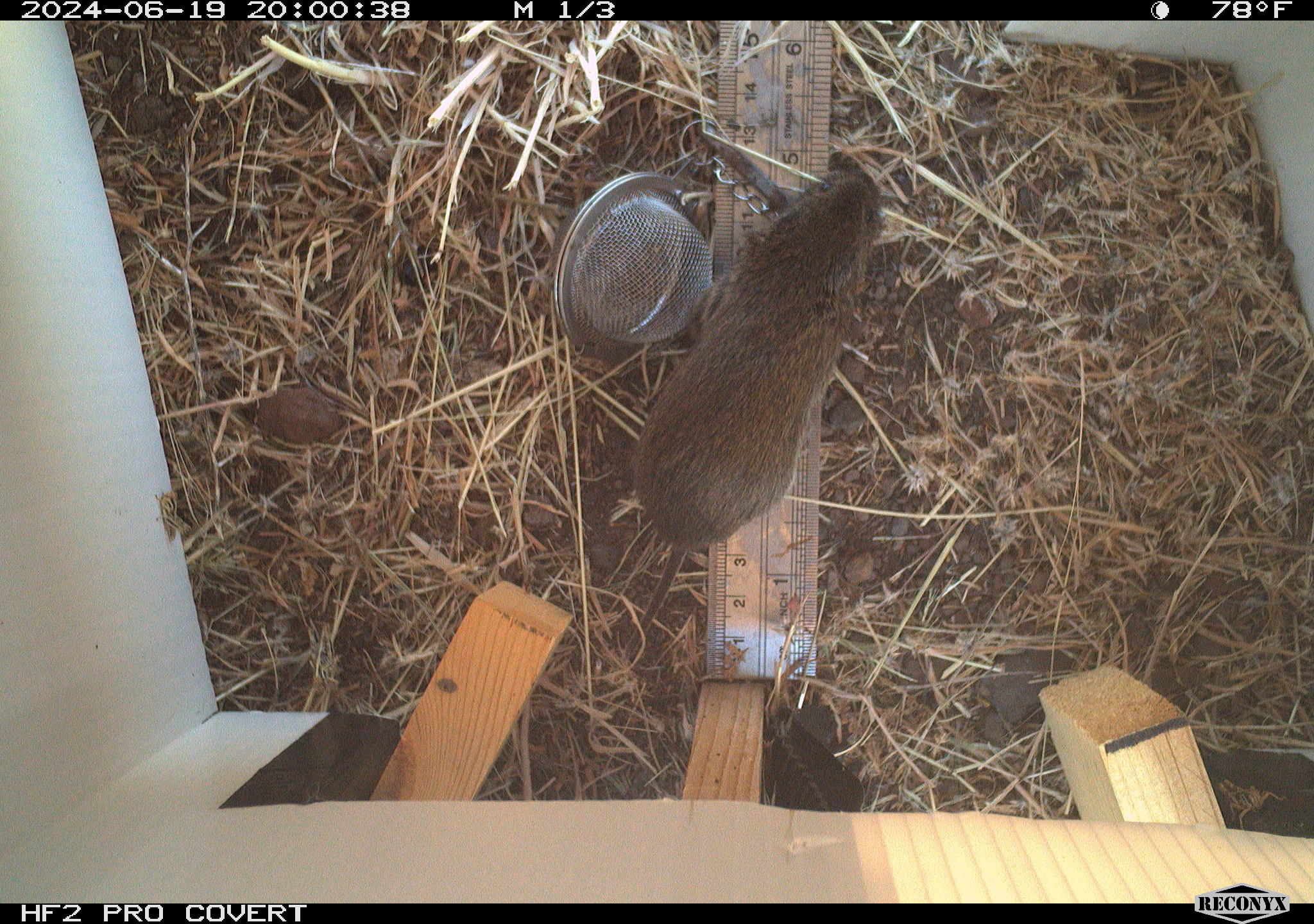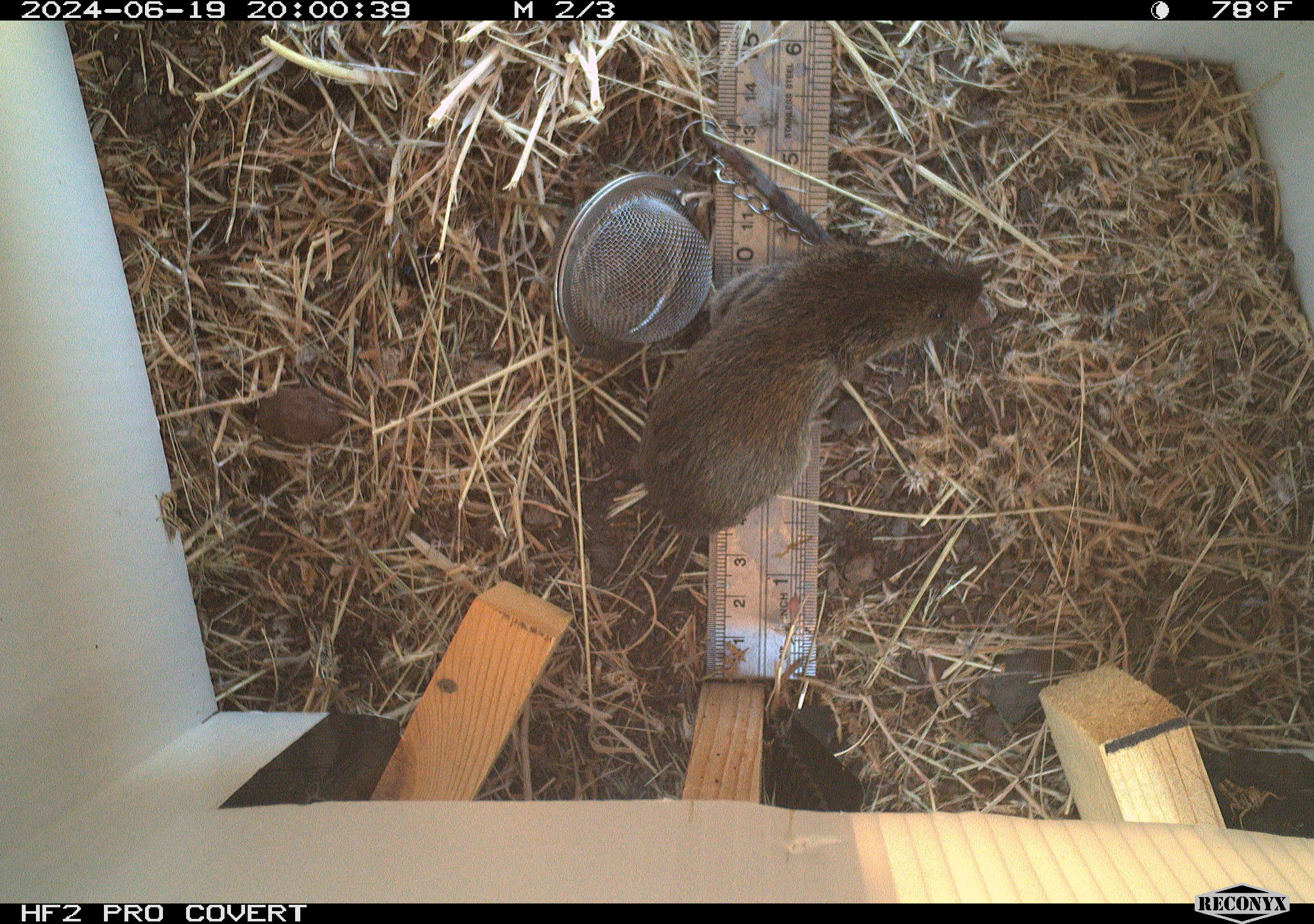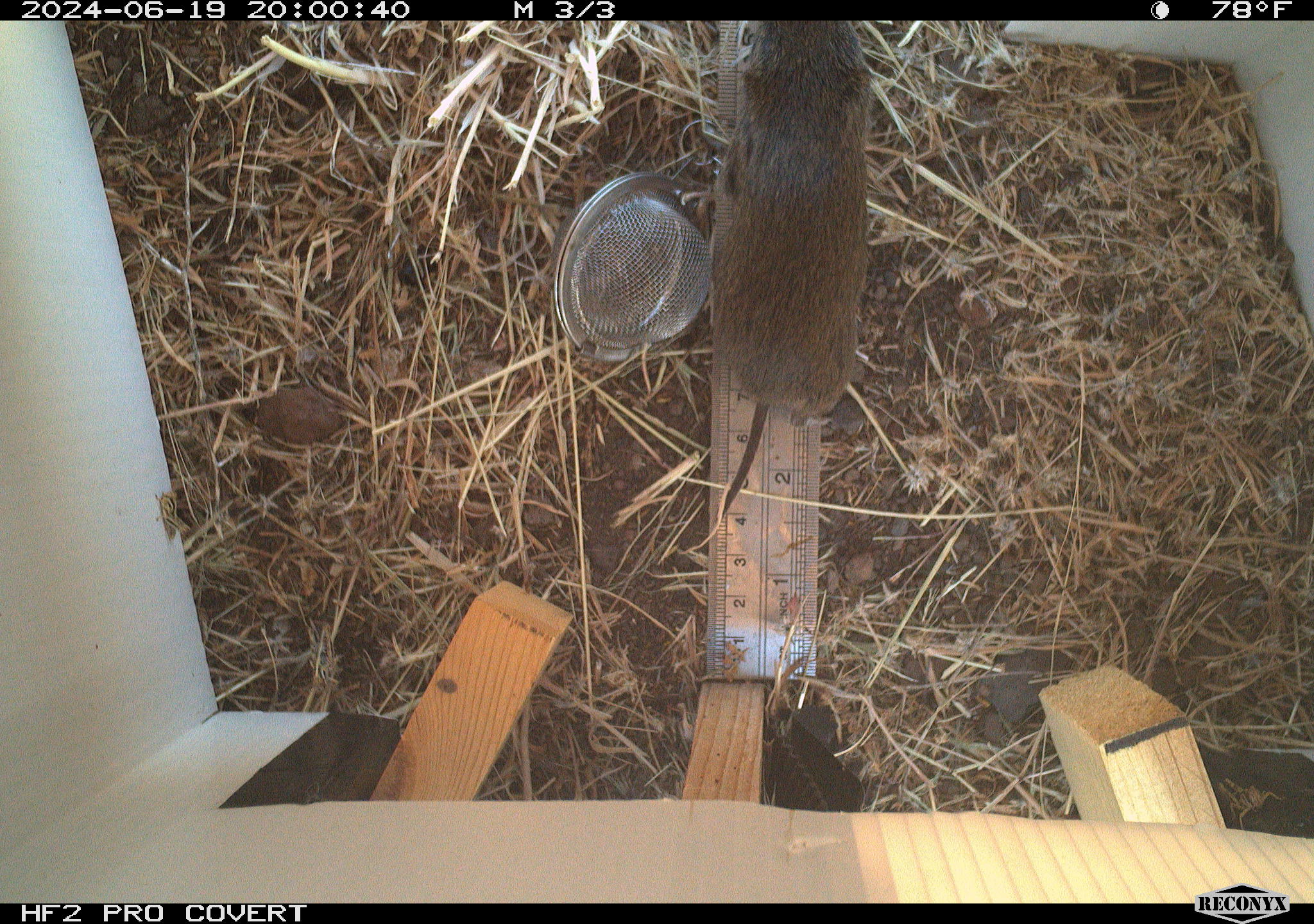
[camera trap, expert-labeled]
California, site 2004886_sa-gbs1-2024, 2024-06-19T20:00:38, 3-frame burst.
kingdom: Animalia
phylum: Chordata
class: Mammalia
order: Rodentia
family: Cricetidae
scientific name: Arvicolinae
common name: voles, lemmings, and muskrats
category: arvicolinae subfamily